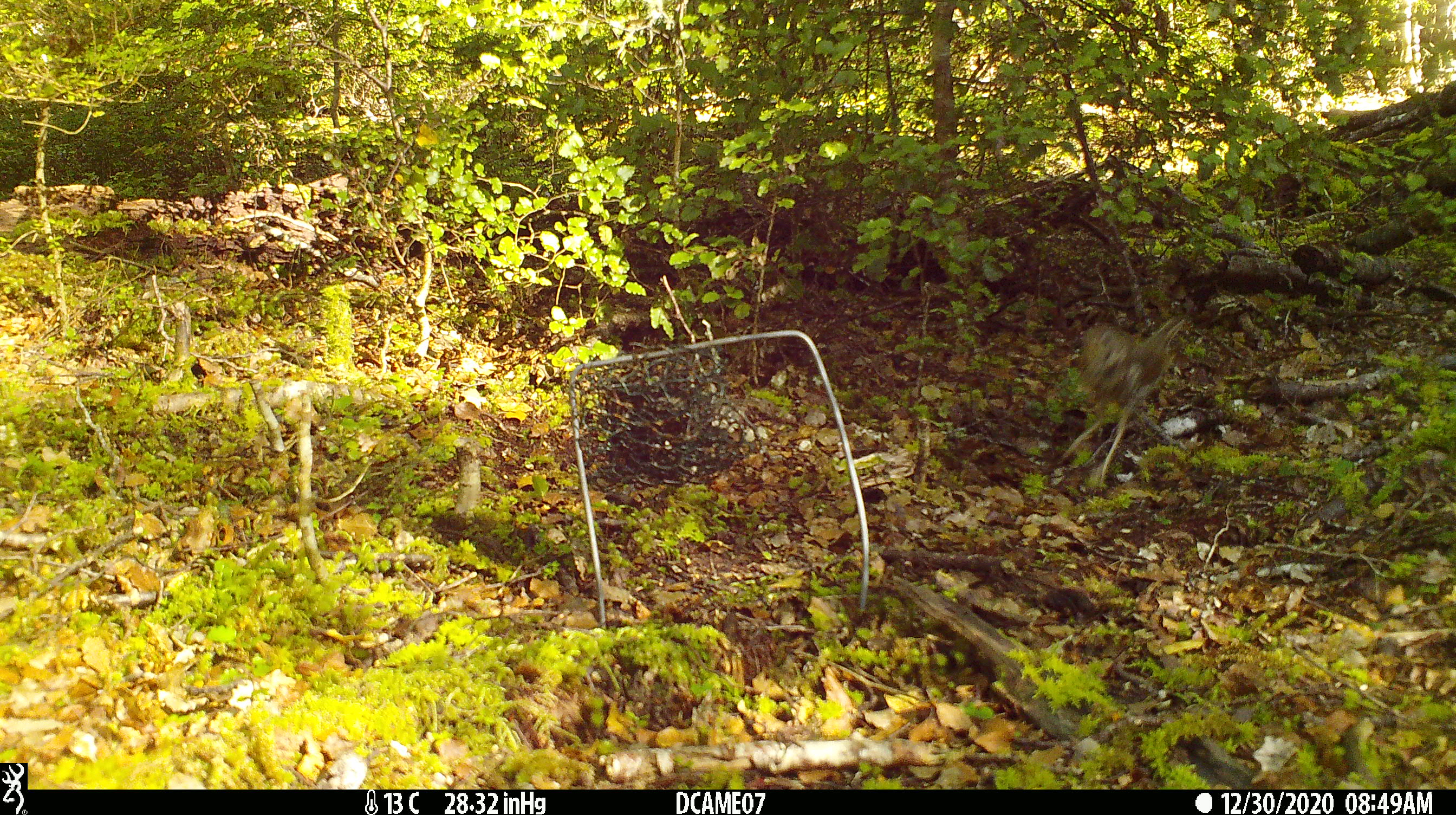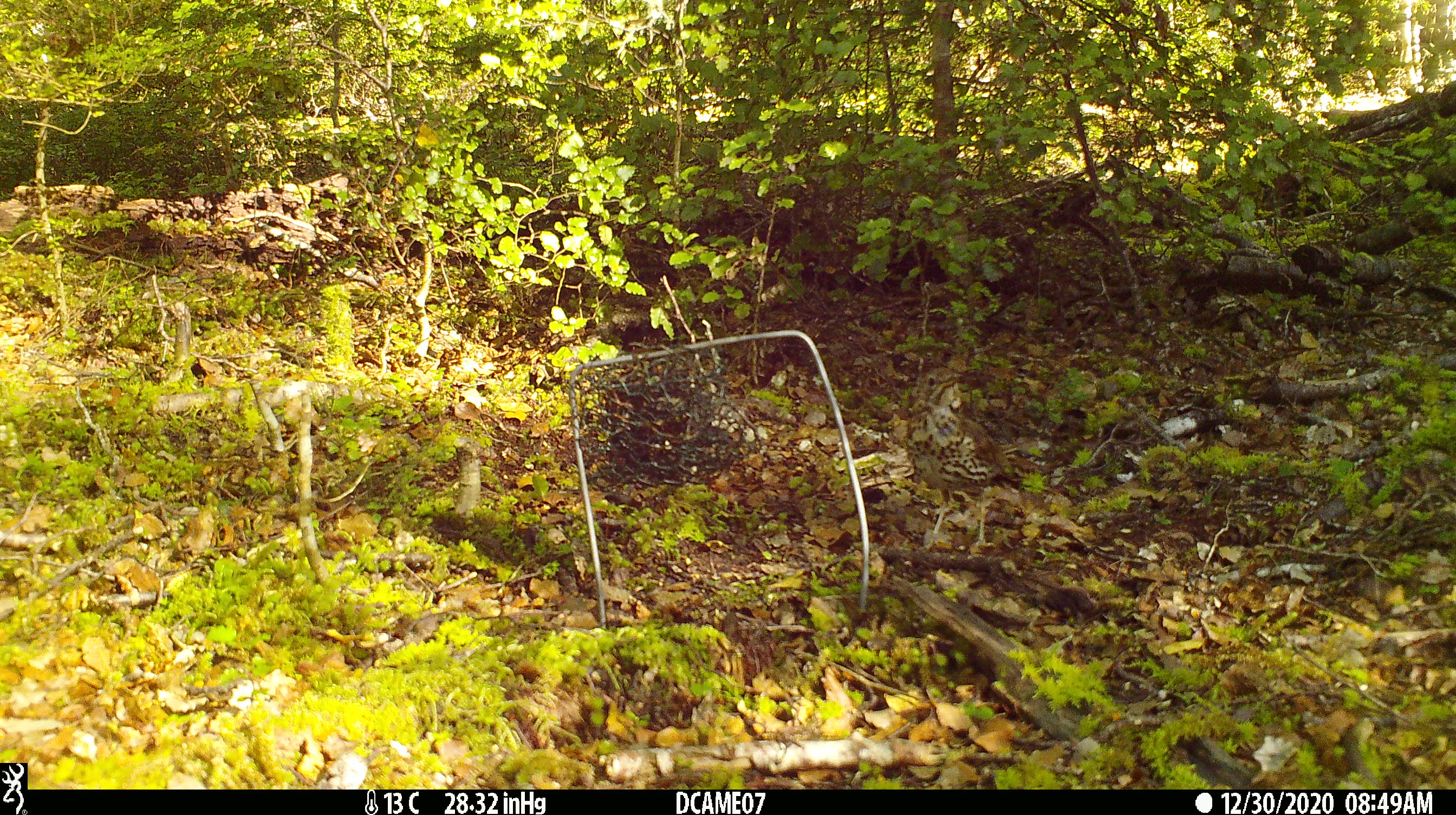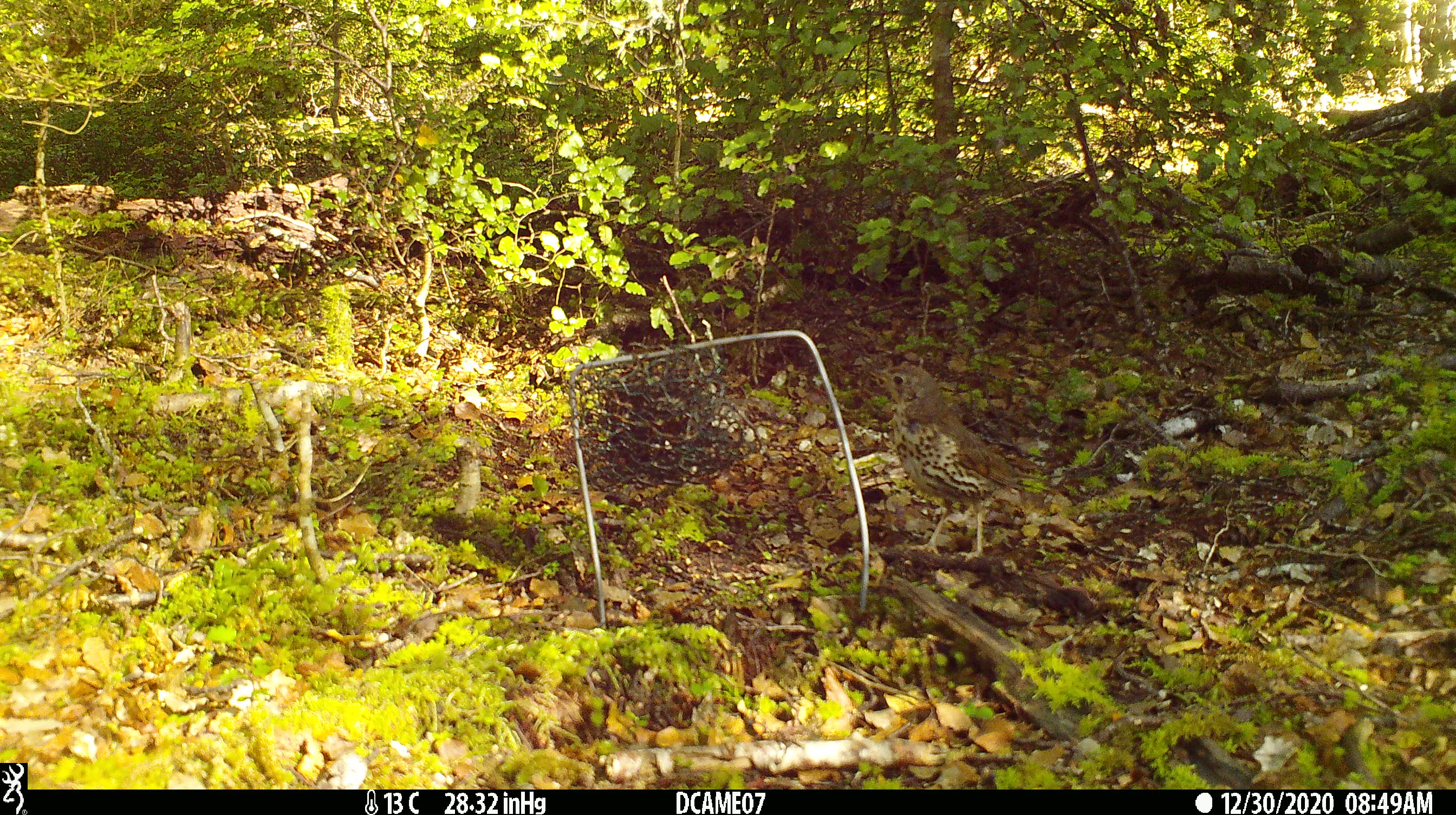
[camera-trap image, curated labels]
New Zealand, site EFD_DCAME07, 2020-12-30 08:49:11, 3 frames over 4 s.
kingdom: Animalia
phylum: Chordata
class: Aves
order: Passeriformes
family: Turdidae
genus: Turdus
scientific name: Turdus philomelos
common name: song thrush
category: thrush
Thrush (song thrush) (Turdus philomelos).